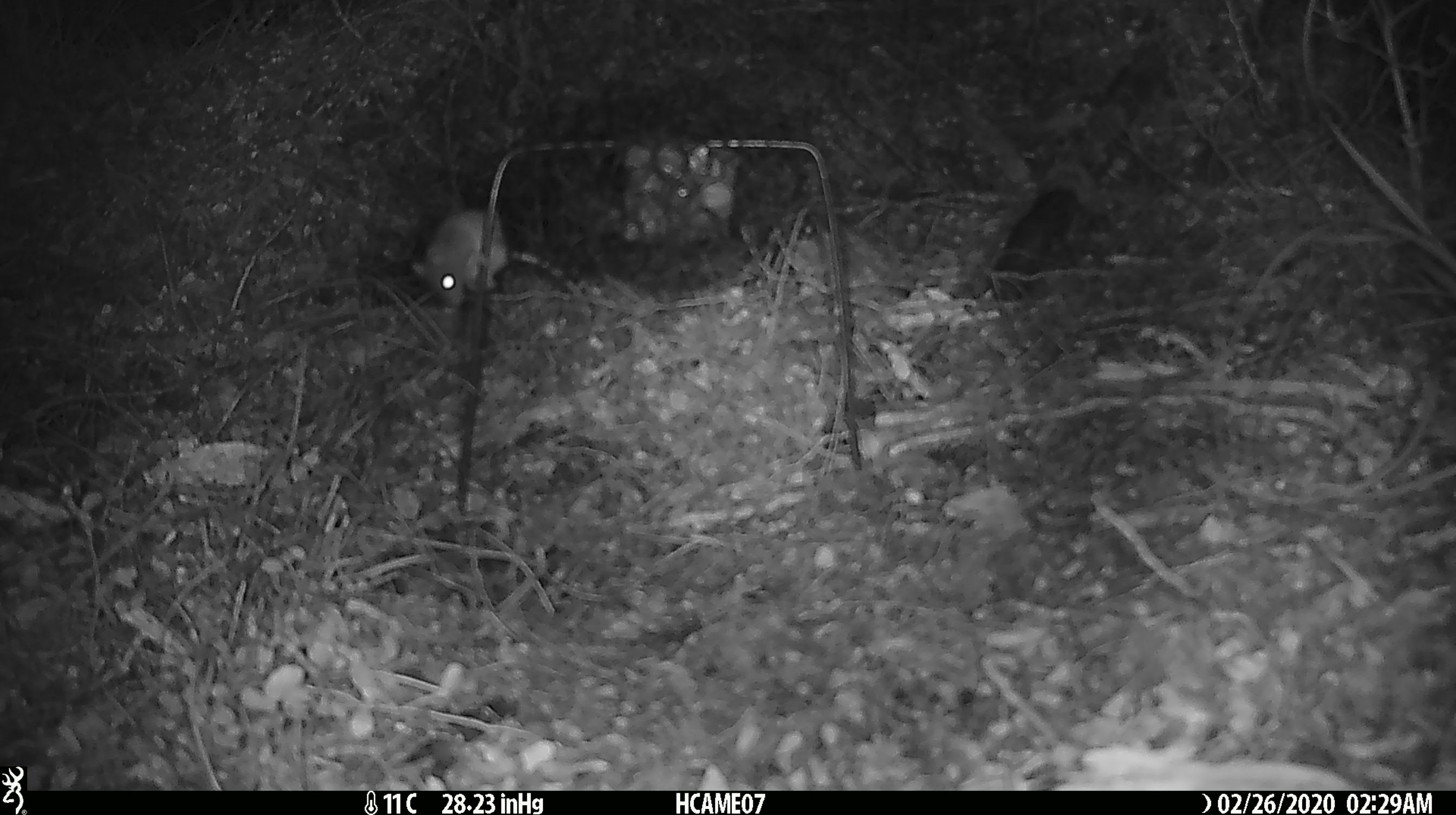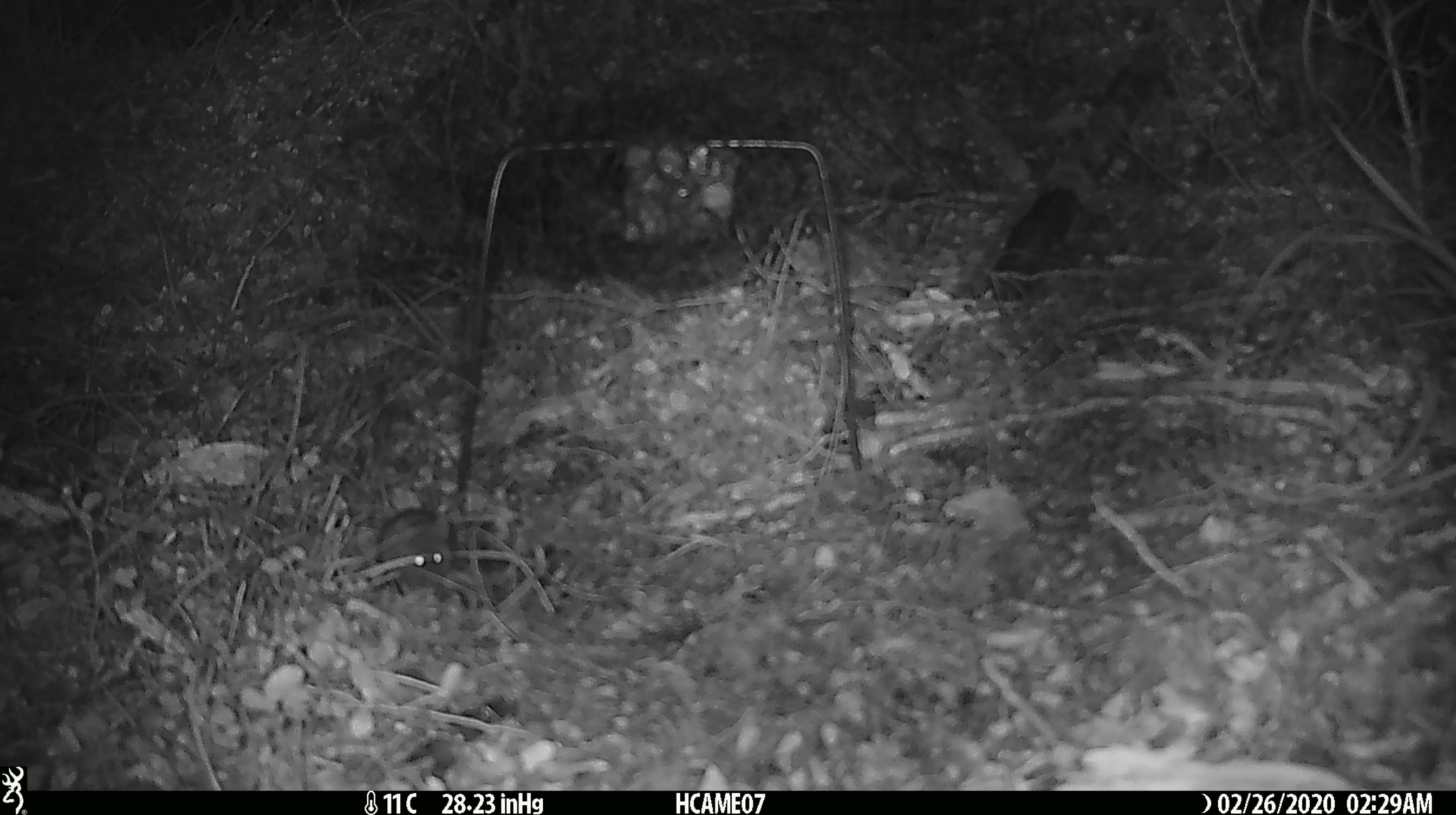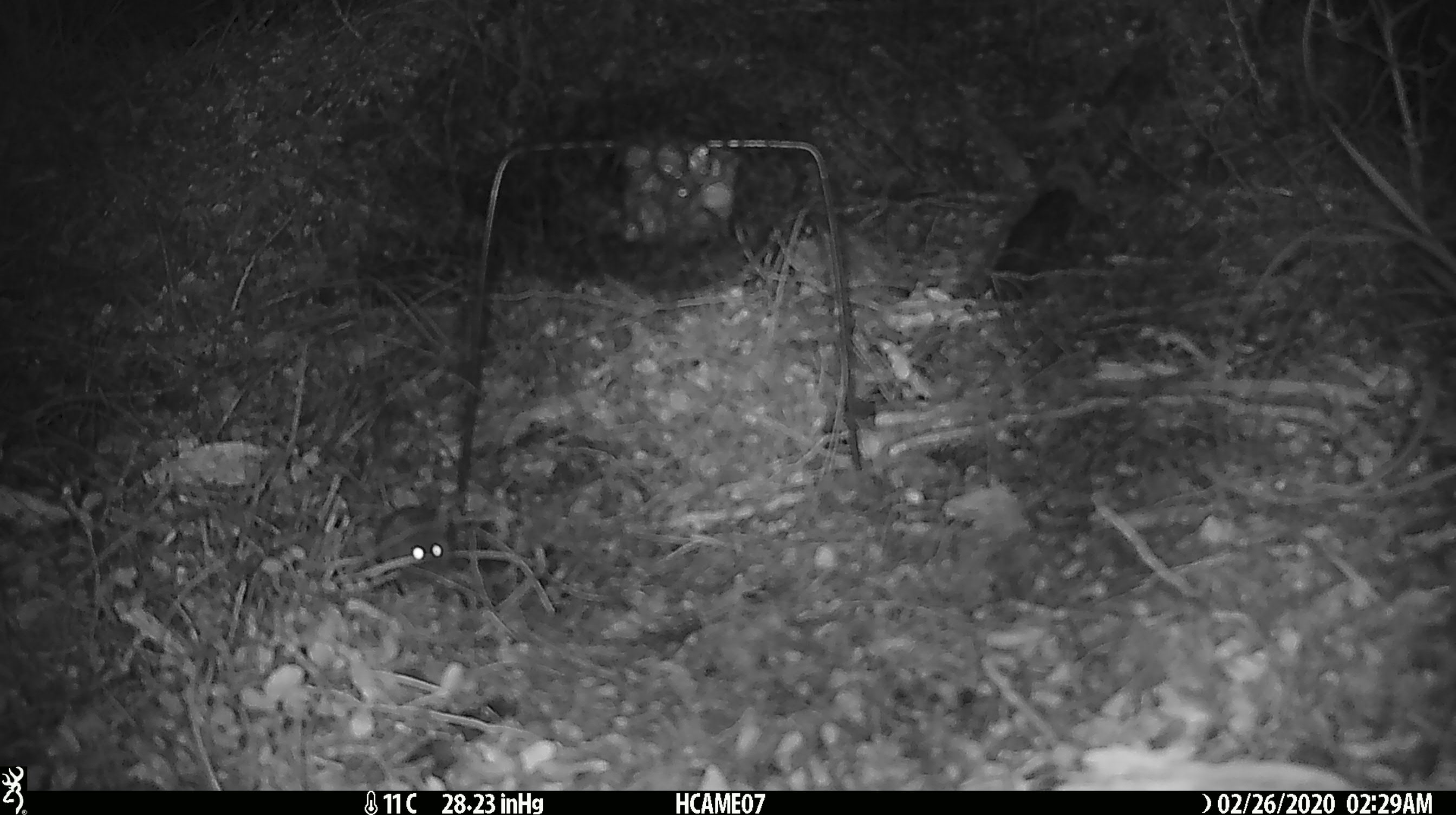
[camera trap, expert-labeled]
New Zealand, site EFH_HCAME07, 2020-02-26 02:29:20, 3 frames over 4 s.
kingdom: Animalia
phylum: Chordata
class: Mammalia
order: Rodentia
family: Muridae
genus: Mus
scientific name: Mus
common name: mouse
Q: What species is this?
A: Mouse (Mus).